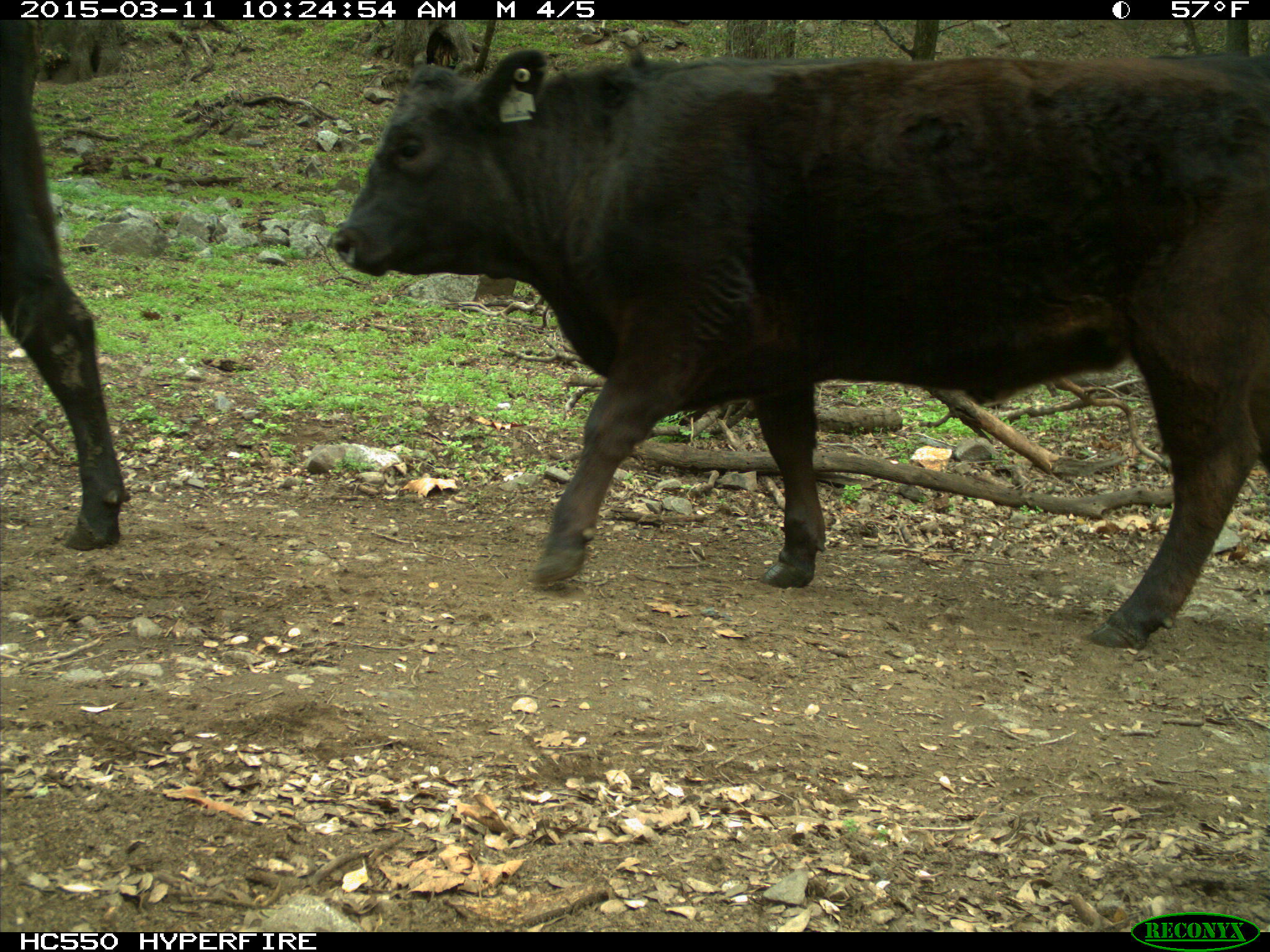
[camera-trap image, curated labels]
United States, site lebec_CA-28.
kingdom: Animalia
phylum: Chordata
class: Mammalia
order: Artiodactyla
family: Bovidae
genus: Bos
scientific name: Bos taurus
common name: domestic cow